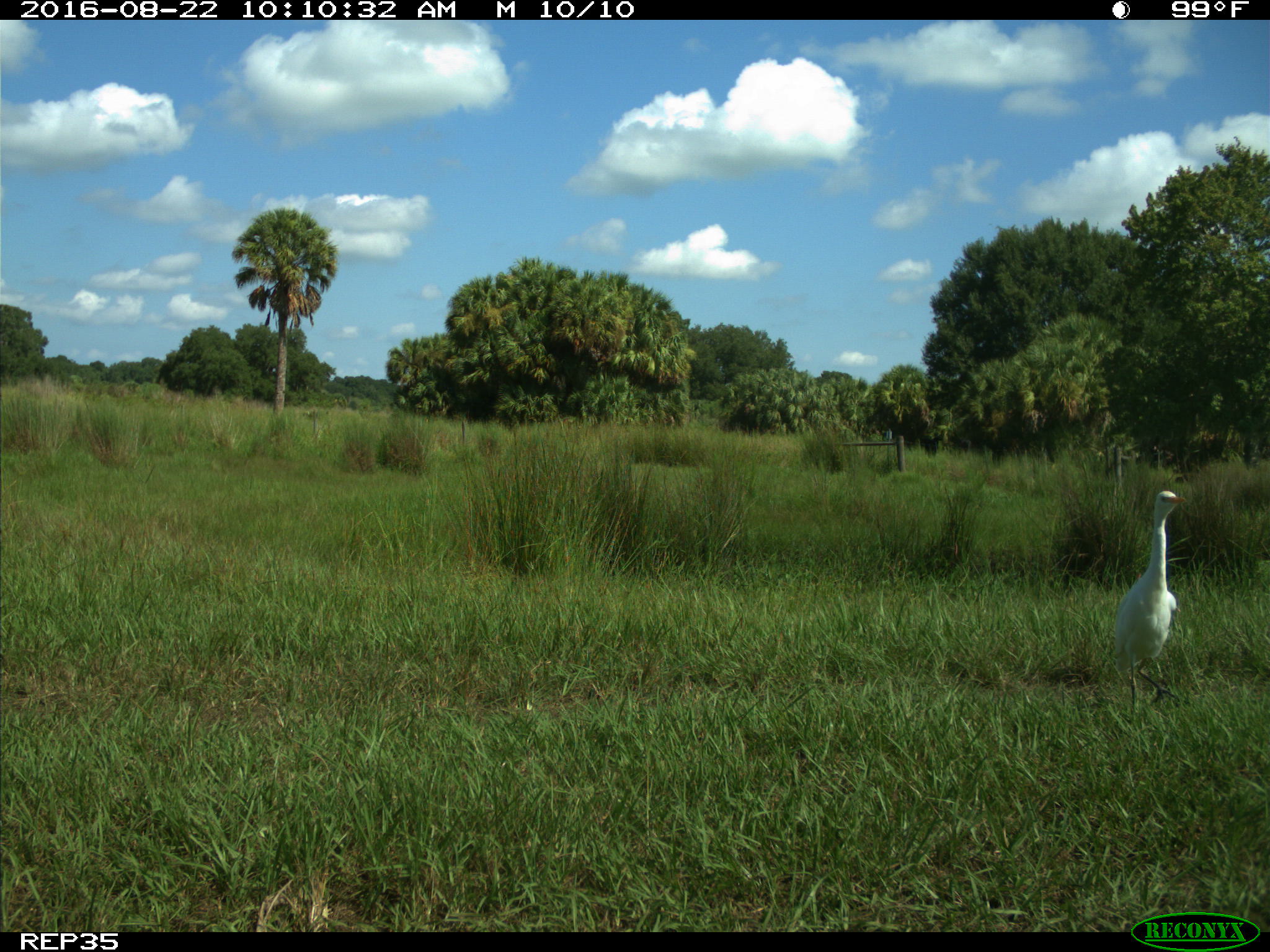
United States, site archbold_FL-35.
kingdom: Animalia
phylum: Chordata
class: Aves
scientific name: Aves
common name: birds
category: unidentified bird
Unidentified bird (birds) (Aves).